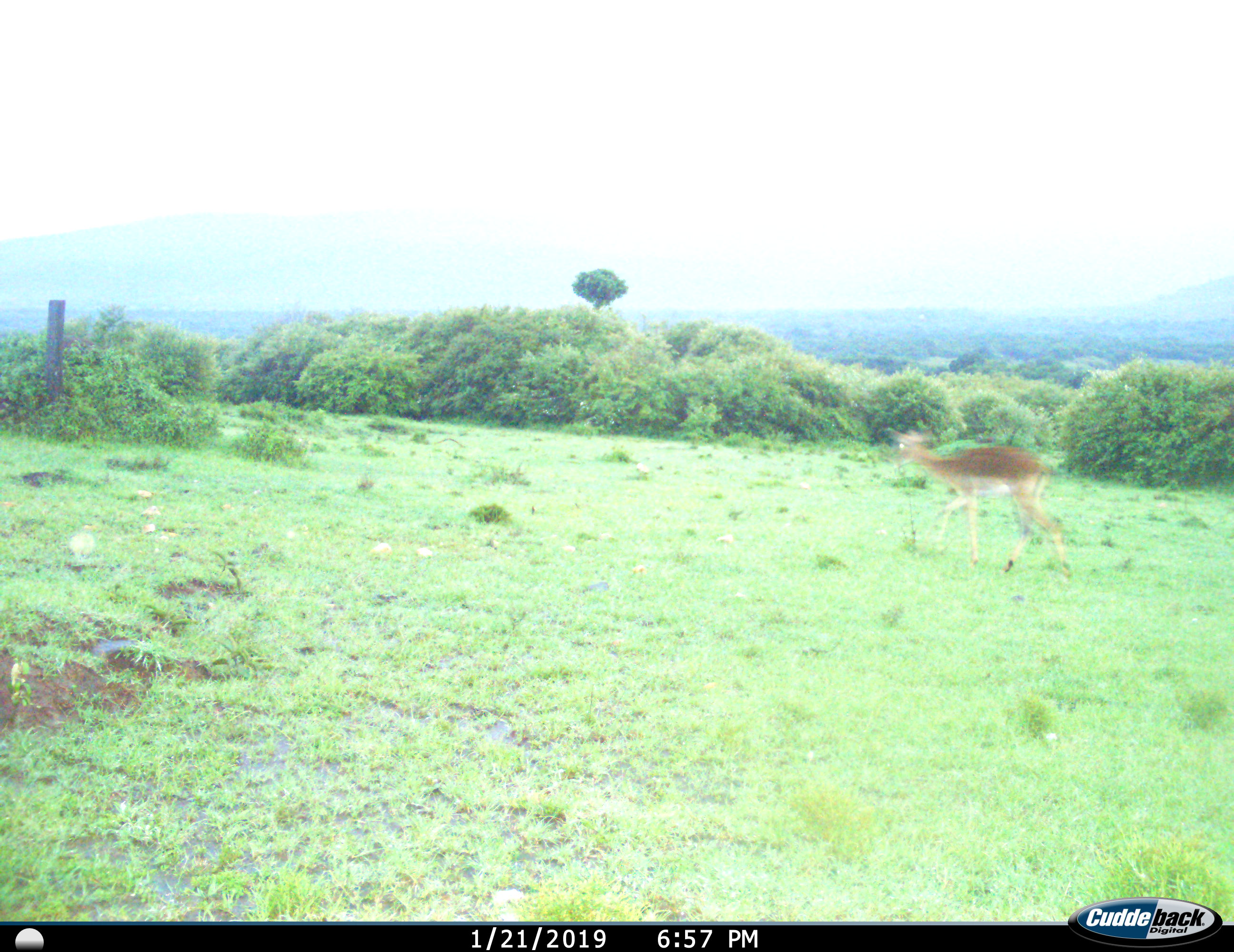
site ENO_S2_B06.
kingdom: Animalia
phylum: Chordata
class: Mammalia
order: Artiodactyla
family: Bovidae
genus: Aepyceros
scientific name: Aepyceros melampus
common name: impala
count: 1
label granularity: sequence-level